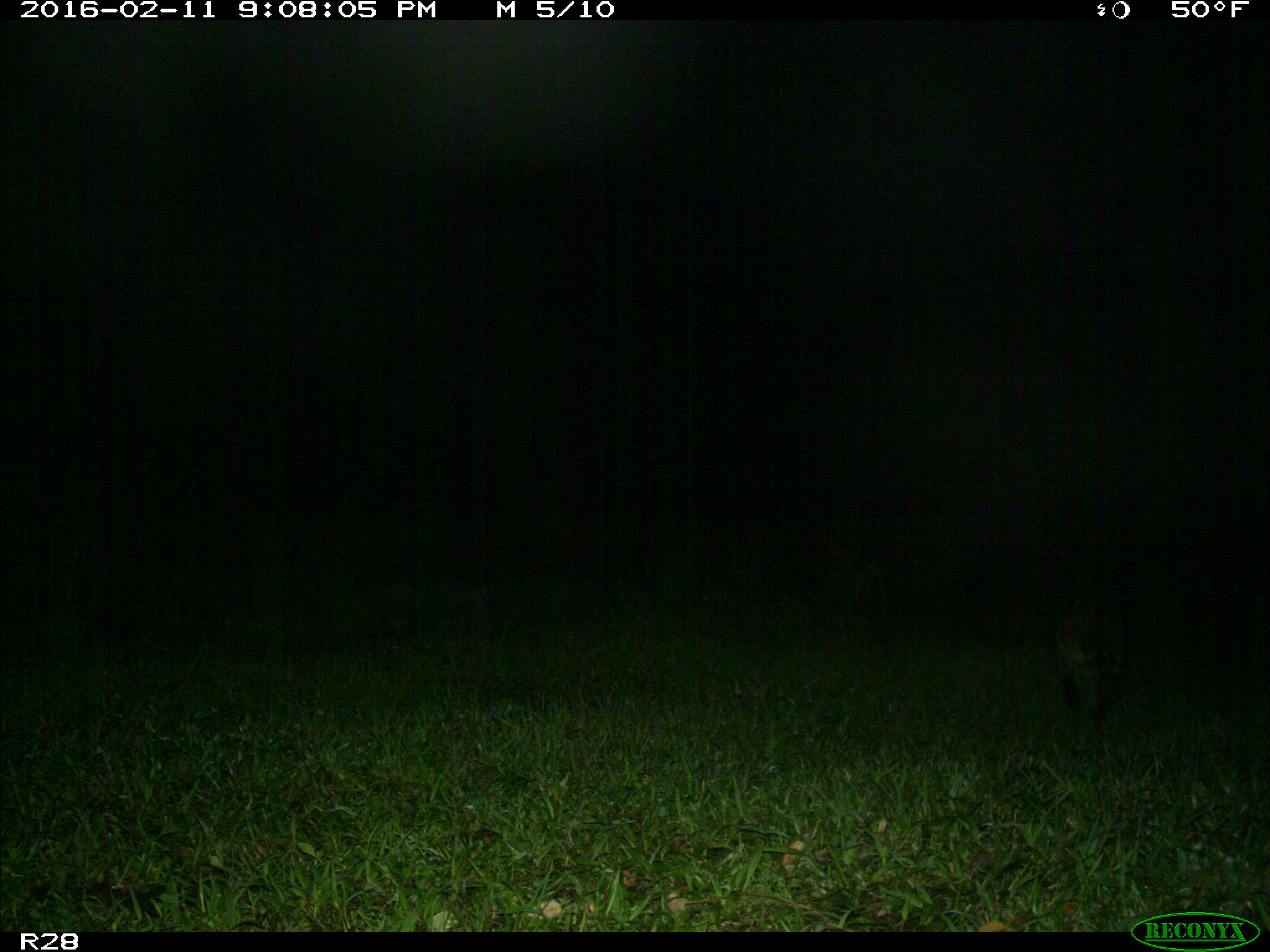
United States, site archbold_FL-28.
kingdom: Animalia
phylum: Chordata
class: Mammalia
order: Carnivora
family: Procyonidae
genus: Procyon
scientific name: Procyon lotor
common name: common raccoon